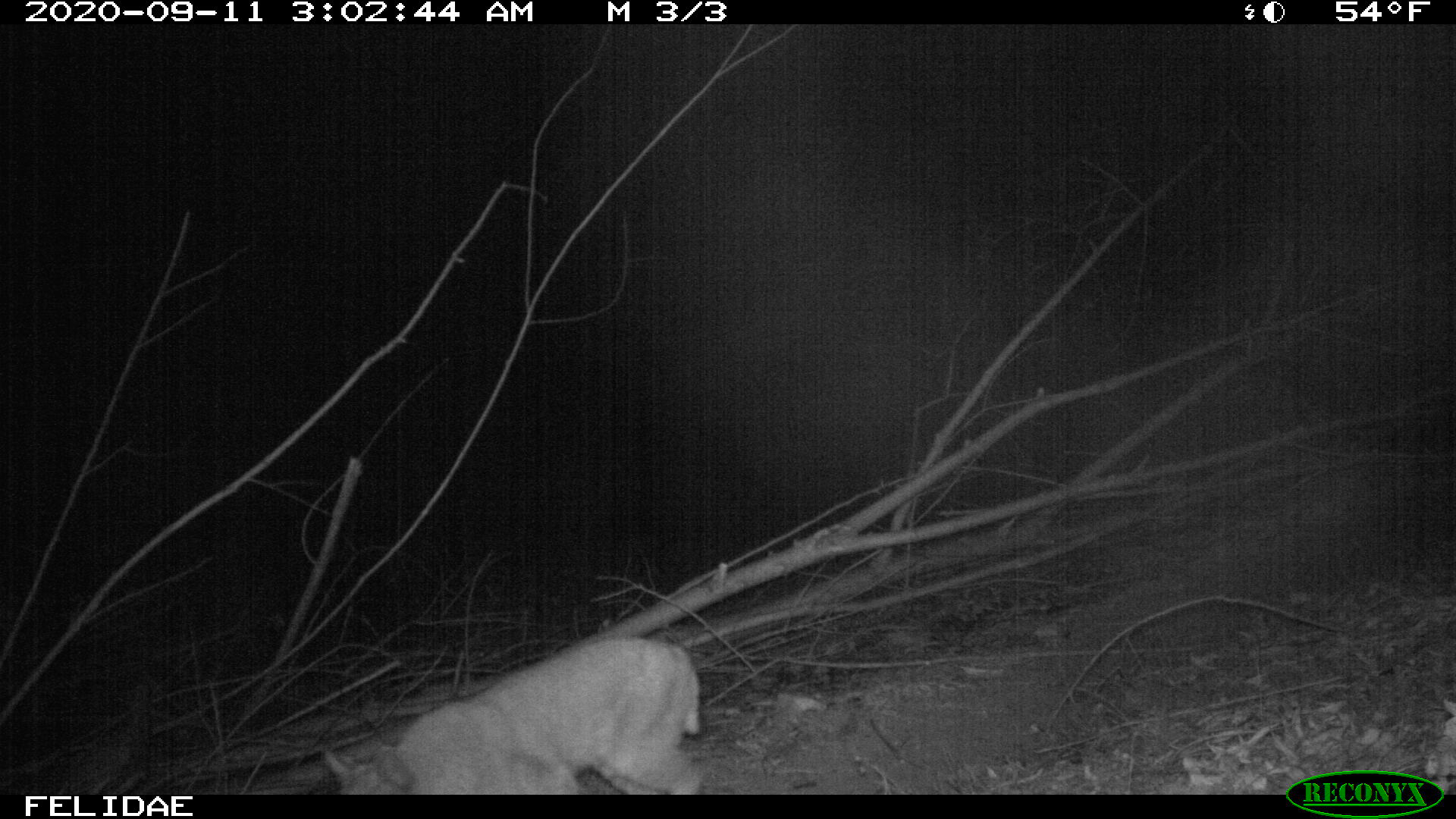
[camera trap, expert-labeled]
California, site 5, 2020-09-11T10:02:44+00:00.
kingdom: Animalia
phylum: Chordata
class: Mammalia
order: Carnivora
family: Felidae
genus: Lynx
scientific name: Lynx rufus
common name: bobcat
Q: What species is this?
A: Bobcat (Lynx rufus).